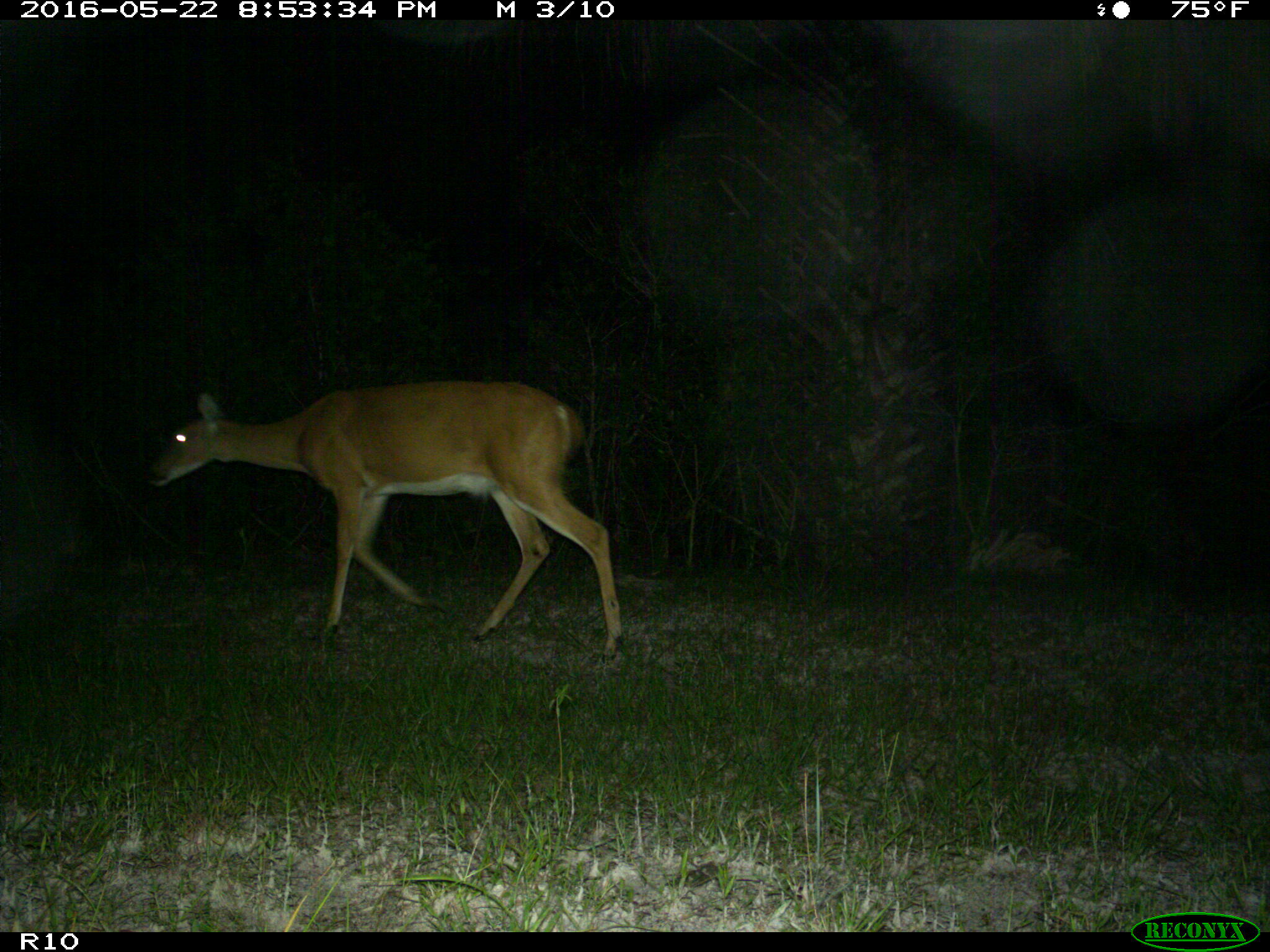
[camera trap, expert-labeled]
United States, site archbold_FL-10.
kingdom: Animalia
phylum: Chordata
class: Mammalia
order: Artiodactyla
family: Cervidae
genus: Odocoileus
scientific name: Odocoileus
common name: deer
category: unidentified deer